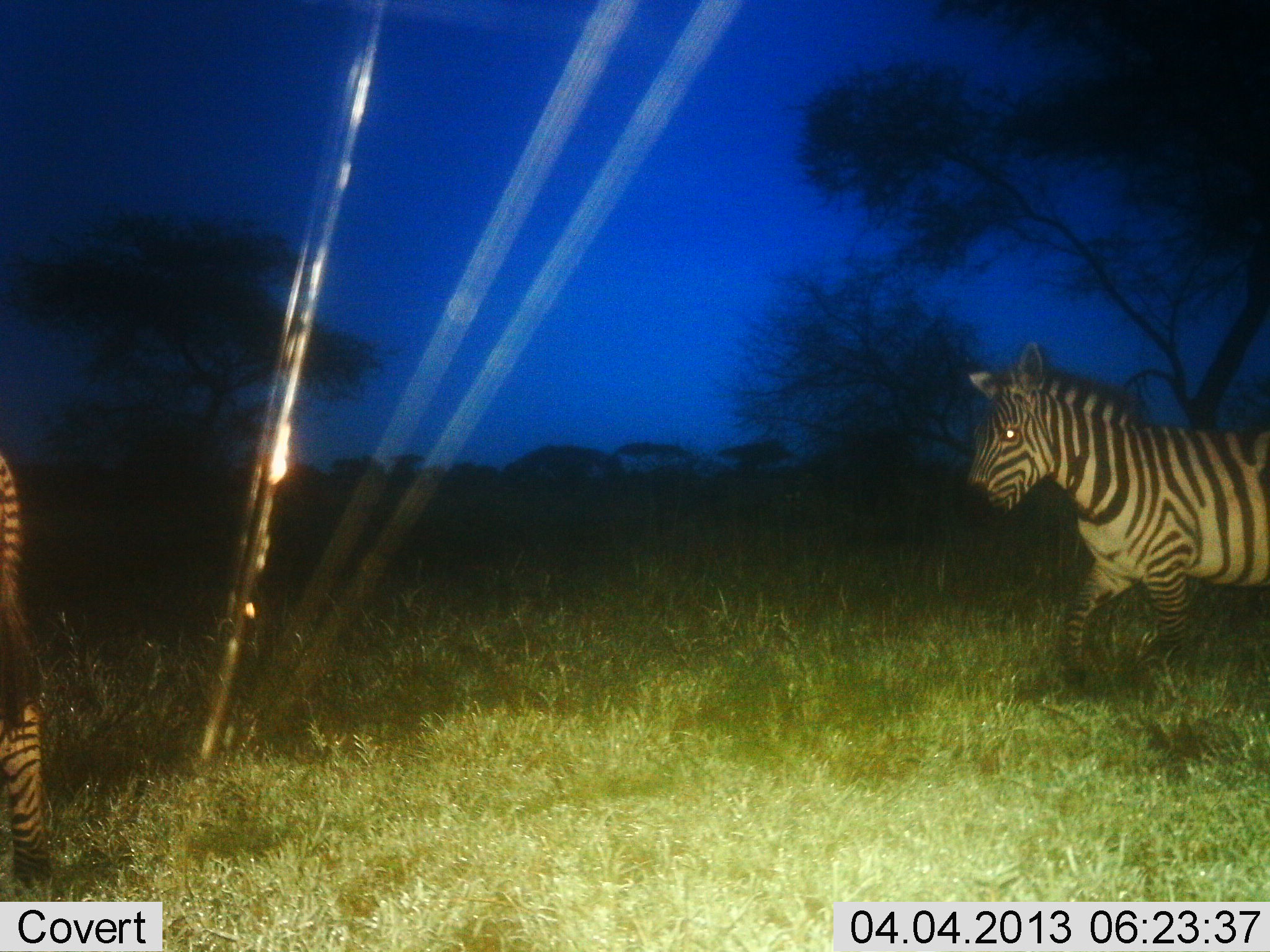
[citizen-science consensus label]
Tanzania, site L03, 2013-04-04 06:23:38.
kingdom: Animalia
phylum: Chordata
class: Mammalia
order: Perissodactyla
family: Equidae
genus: Equus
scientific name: Equus quagga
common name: plains zebra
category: zebra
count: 2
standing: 12%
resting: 0%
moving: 92%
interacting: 0%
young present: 0%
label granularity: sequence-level